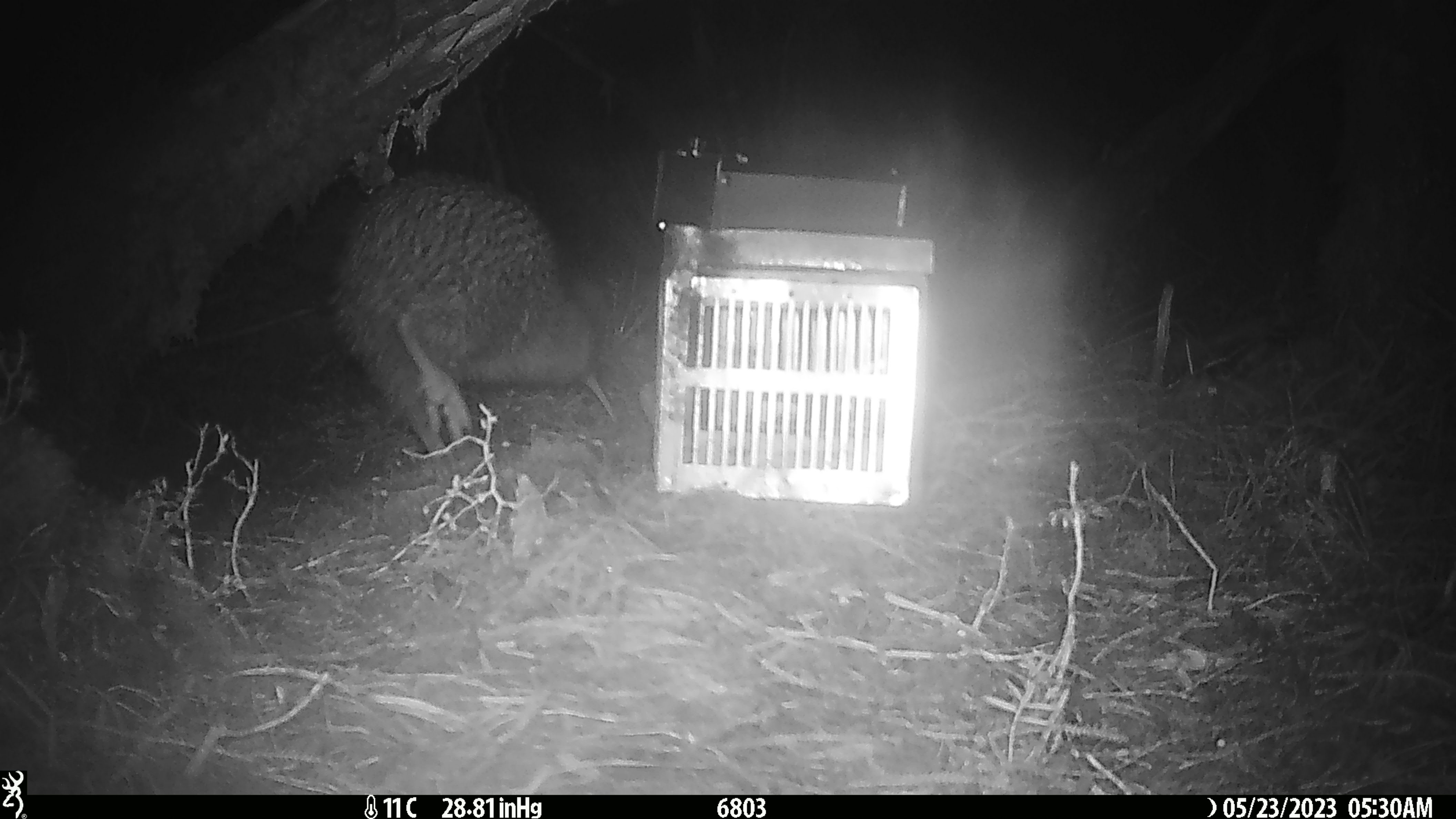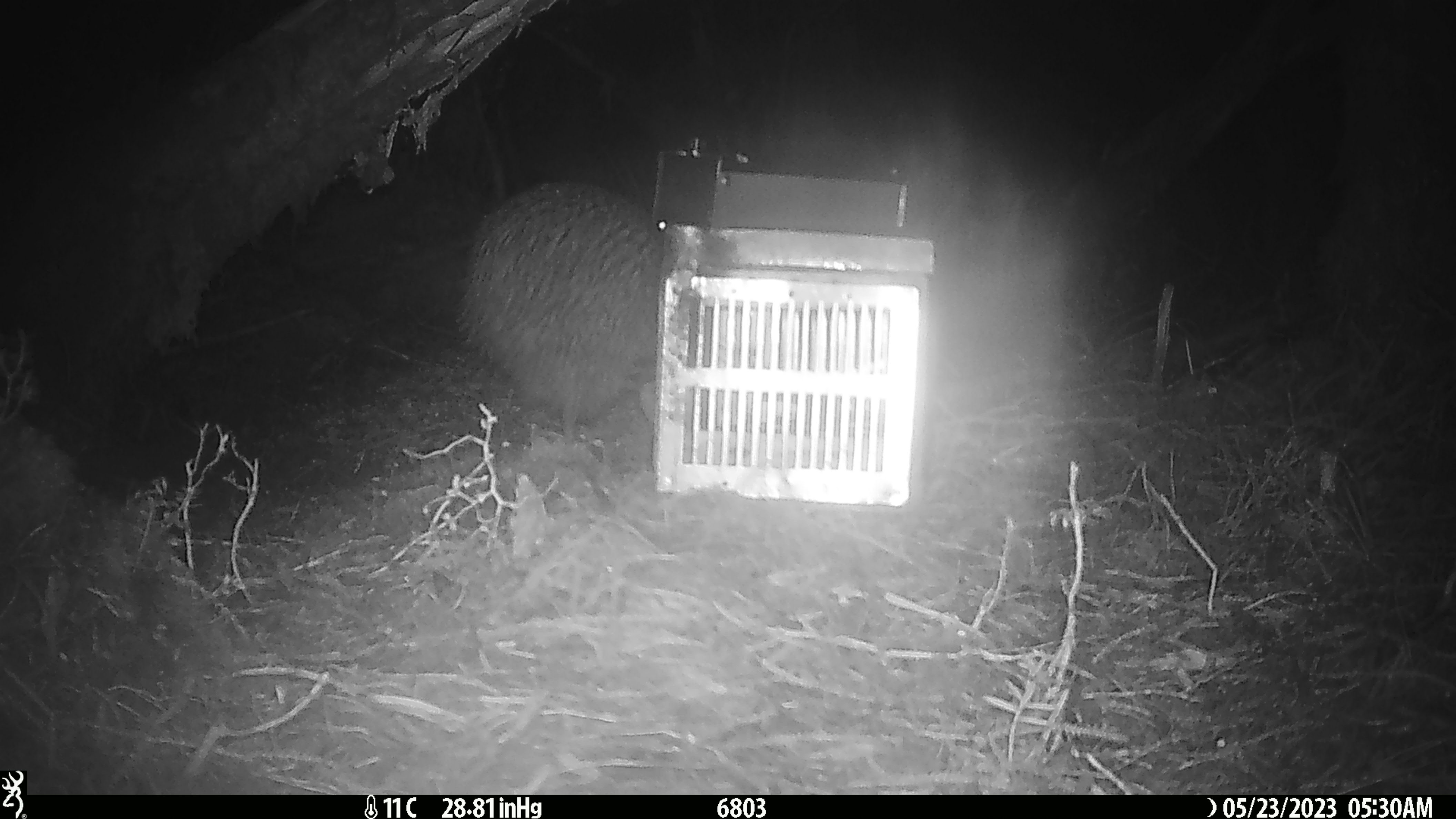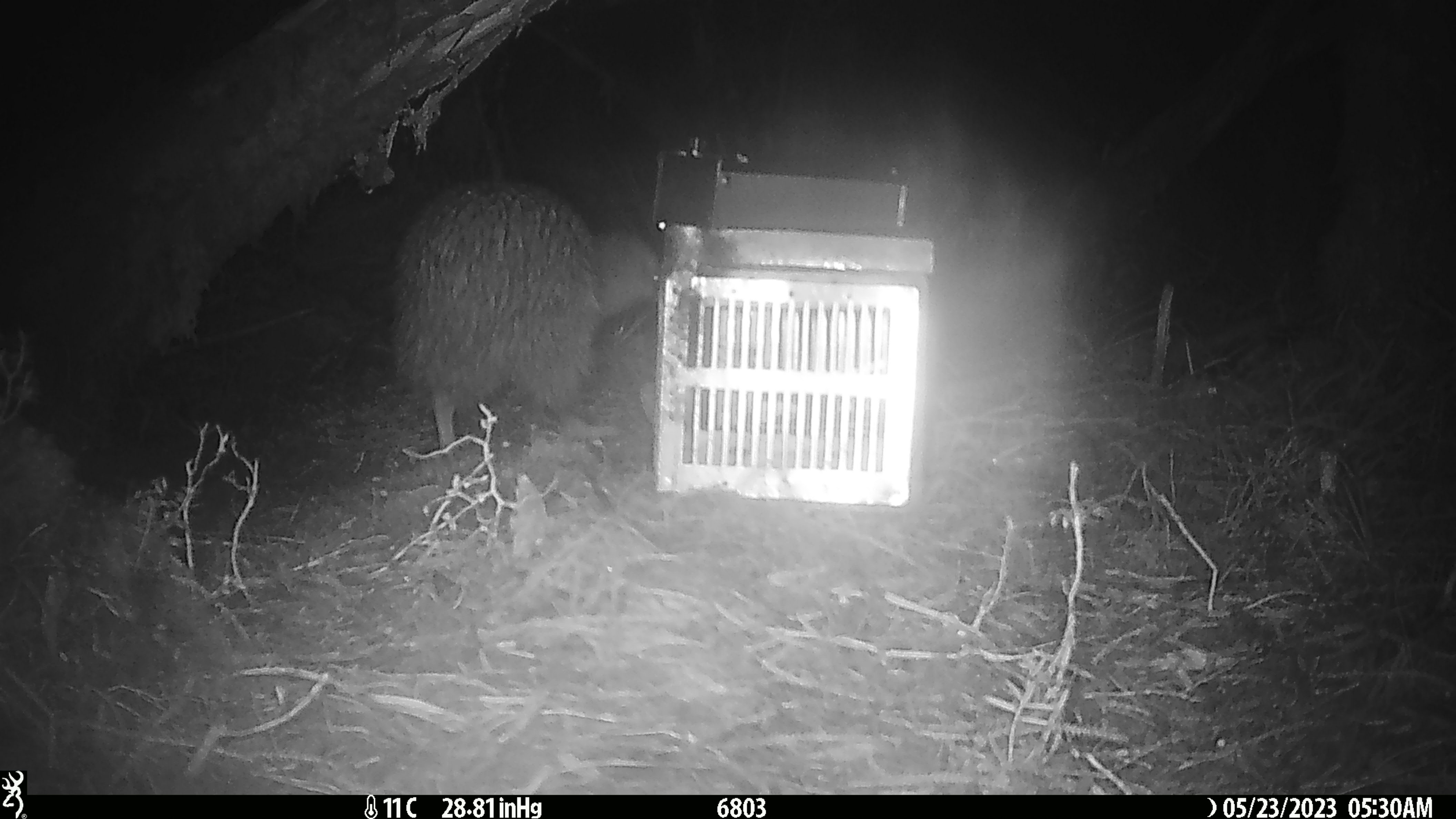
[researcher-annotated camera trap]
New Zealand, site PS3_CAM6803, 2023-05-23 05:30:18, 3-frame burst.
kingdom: Animalia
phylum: Chordata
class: Aves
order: Apterygiformes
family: Apterygidae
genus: Apteryx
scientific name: Apteryx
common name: kiwi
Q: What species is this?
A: Kiwi (Apteryx).